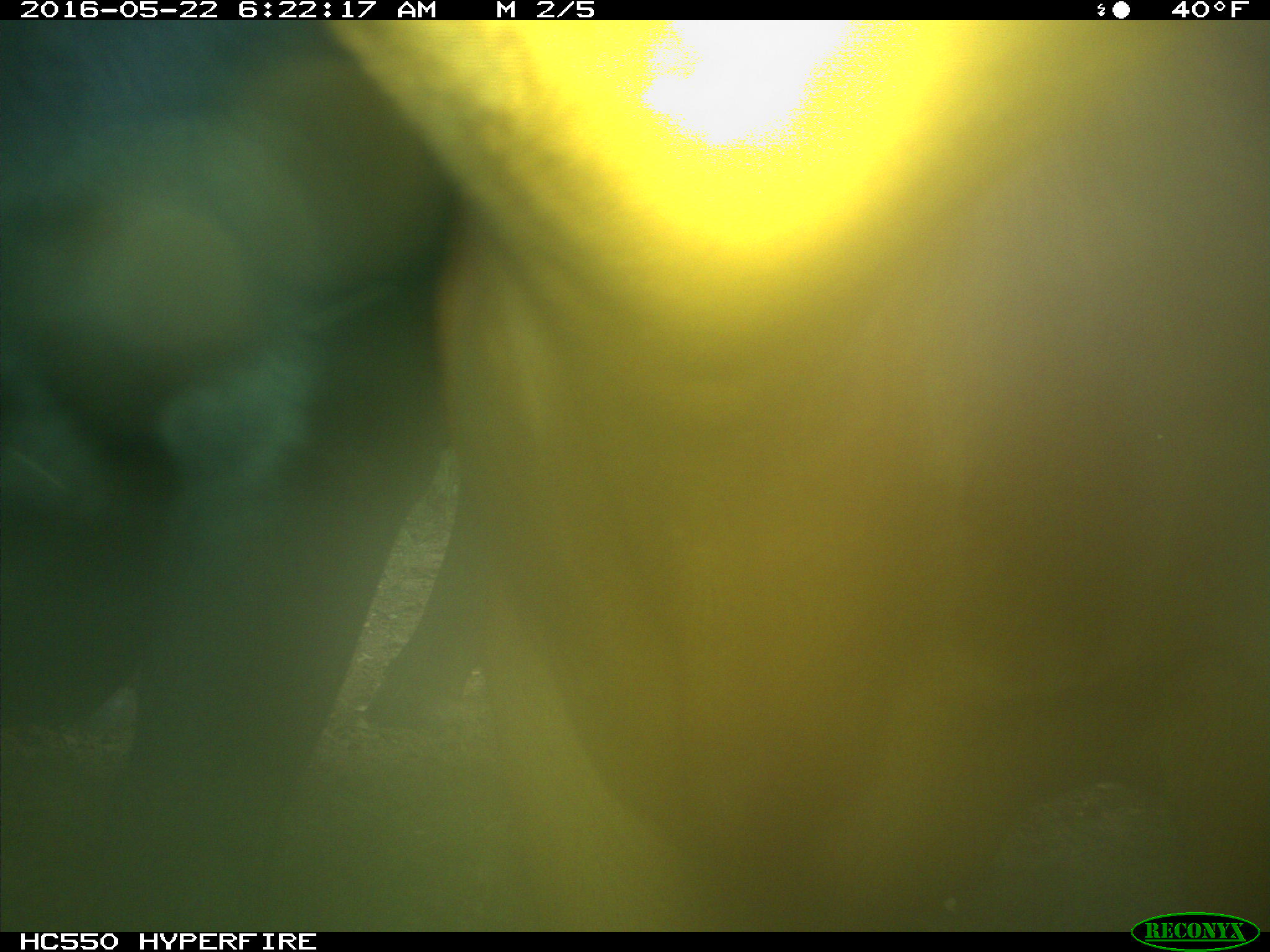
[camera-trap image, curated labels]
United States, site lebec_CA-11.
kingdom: Animalia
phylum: Chordata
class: Mammalia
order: Artiodactyla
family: Bovidae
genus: Bos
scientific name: Bos taurus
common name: domestic cow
Bos taurus (domestic cow).